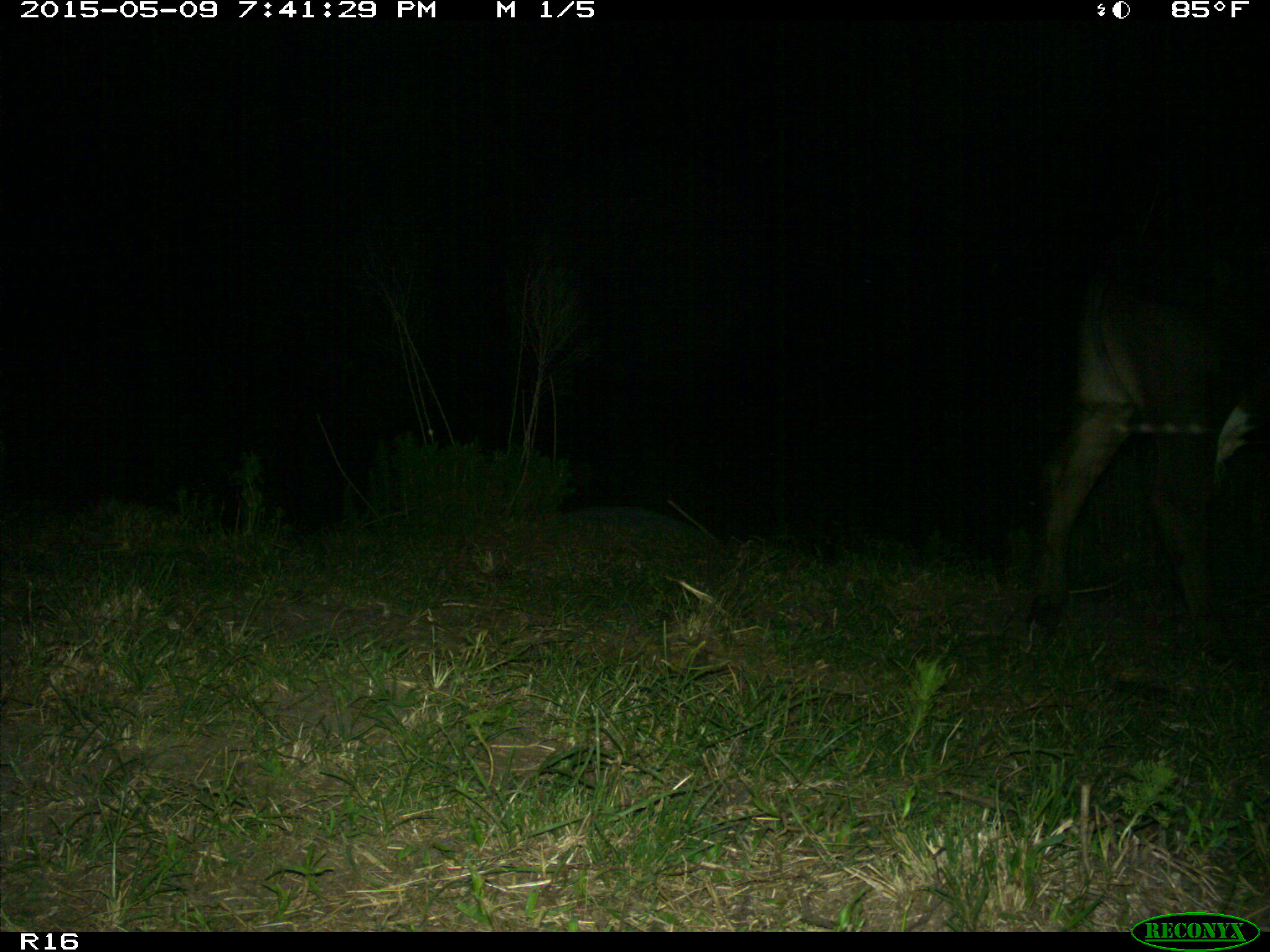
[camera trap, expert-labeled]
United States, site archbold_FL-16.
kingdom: Animalia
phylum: Chordata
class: Mammalia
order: Artiodactyla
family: Bovidae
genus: Bos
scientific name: Bos taurus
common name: domestic cow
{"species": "Bos taurus (domestic cow)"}